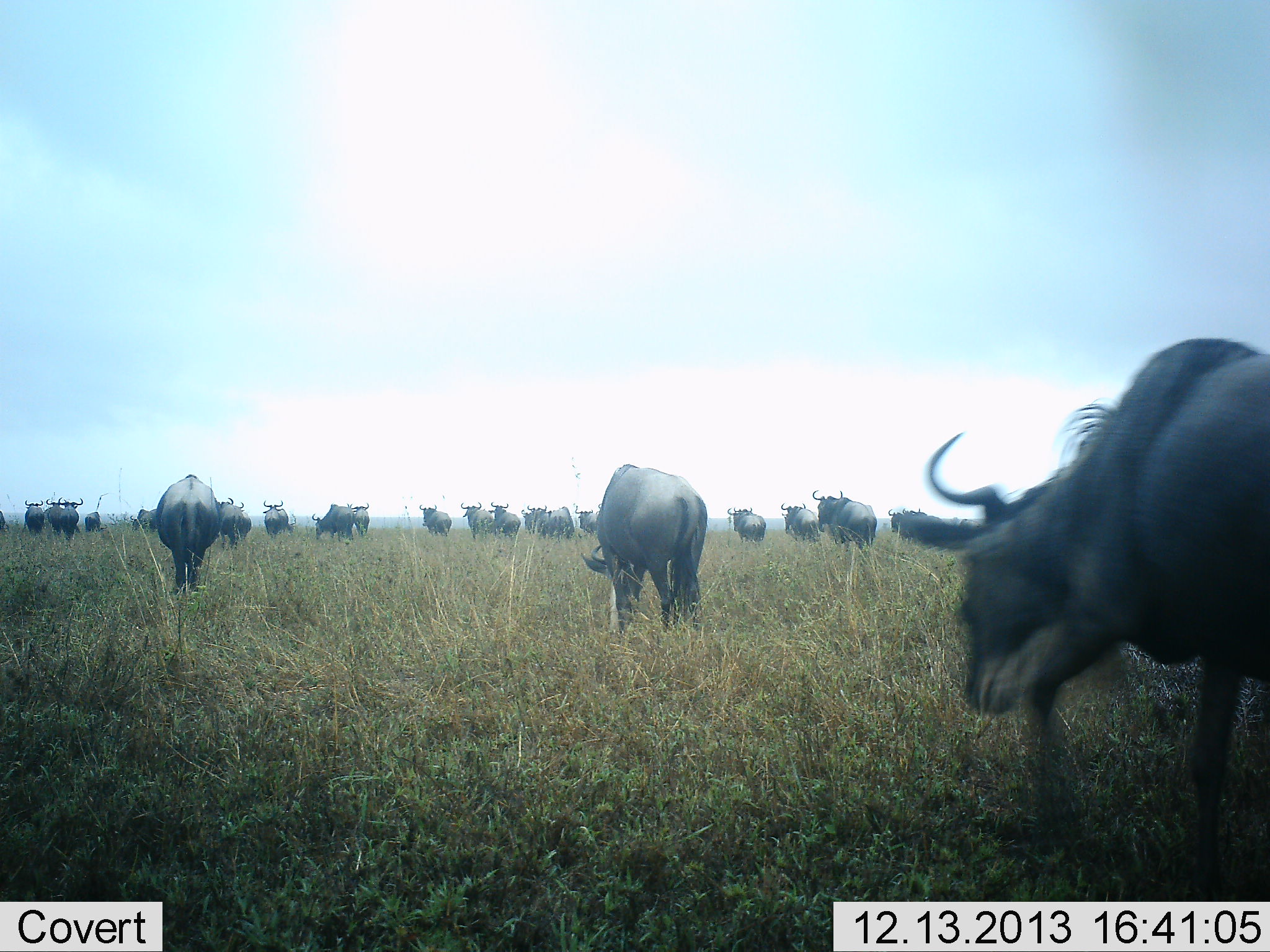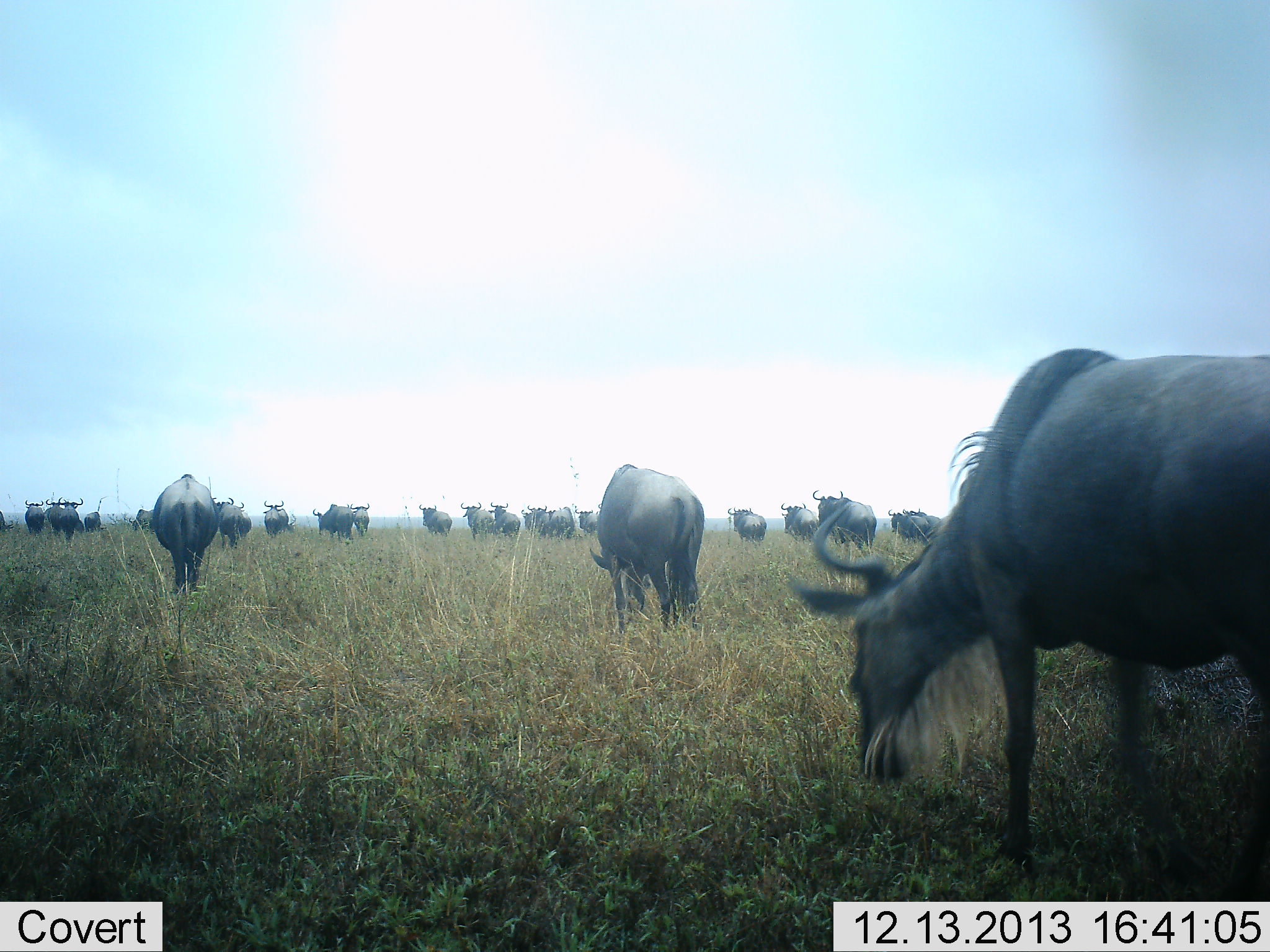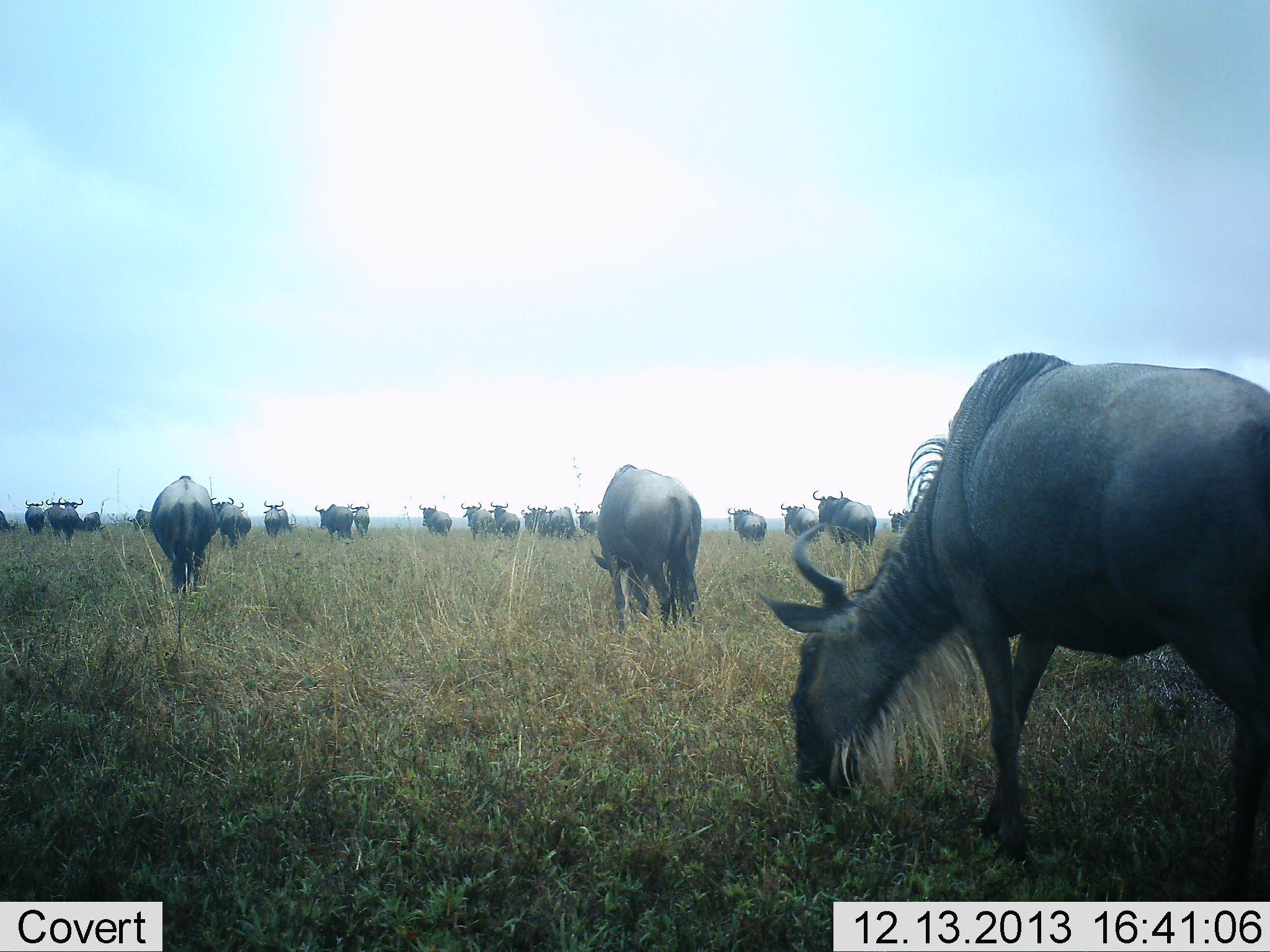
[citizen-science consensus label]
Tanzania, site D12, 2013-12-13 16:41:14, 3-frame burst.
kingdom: Animalia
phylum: Chordata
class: Mammalia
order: Artiodactyla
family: Bovidae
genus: Connochaetes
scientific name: Connochaetes taurinus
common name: blue wildebeest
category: wildebeest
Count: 11-50.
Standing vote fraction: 70%.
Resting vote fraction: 0%.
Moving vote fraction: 50%.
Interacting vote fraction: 0%.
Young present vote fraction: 0%.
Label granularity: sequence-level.